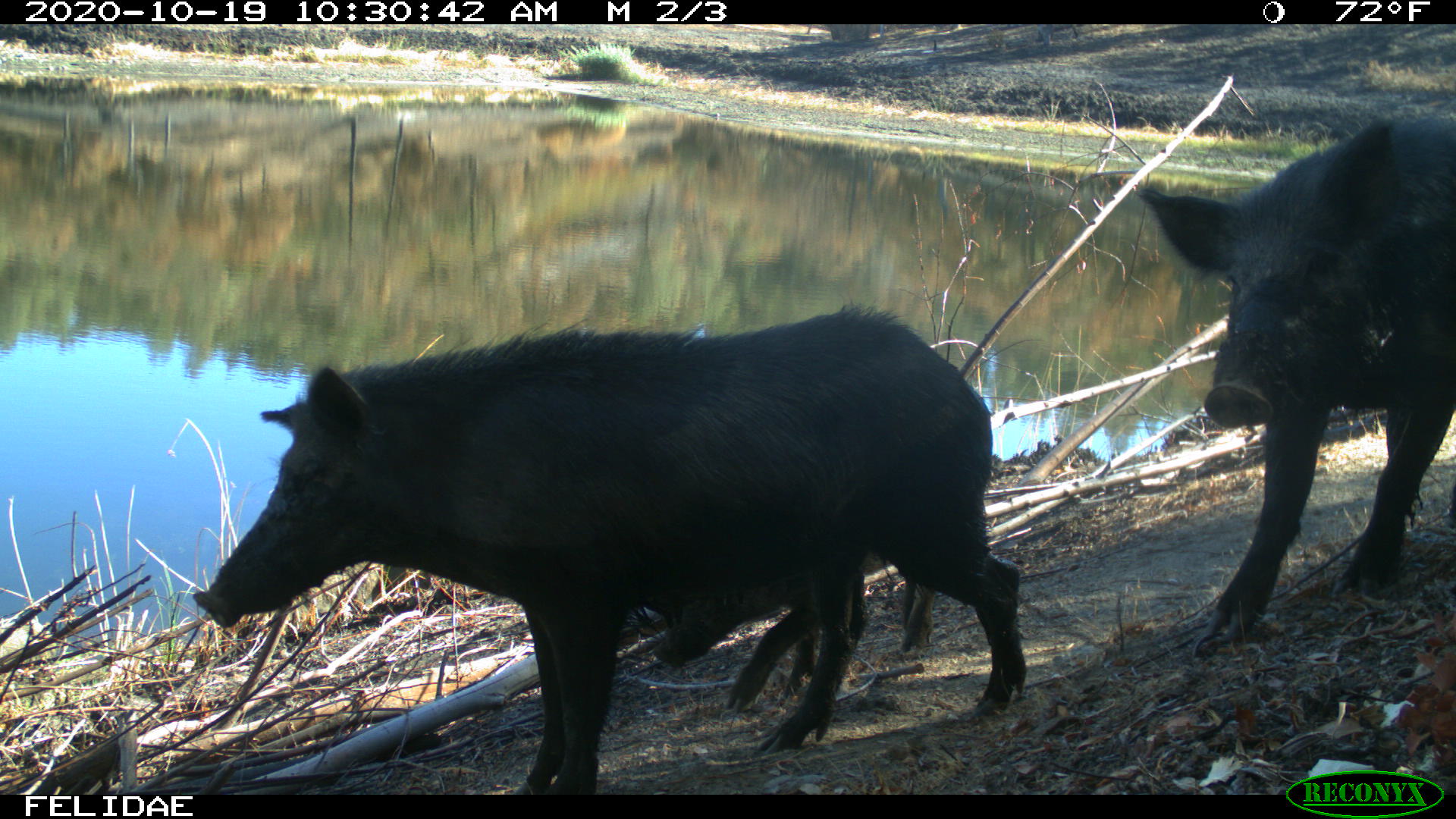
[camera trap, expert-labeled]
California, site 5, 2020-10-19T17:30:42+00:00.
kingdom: Animalia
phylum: Chordata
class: Mammalia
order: Artiodactyla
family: Suidae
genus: Sus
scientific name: Sus scrofa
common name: wild boar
Wild boar (Sus scrofa).